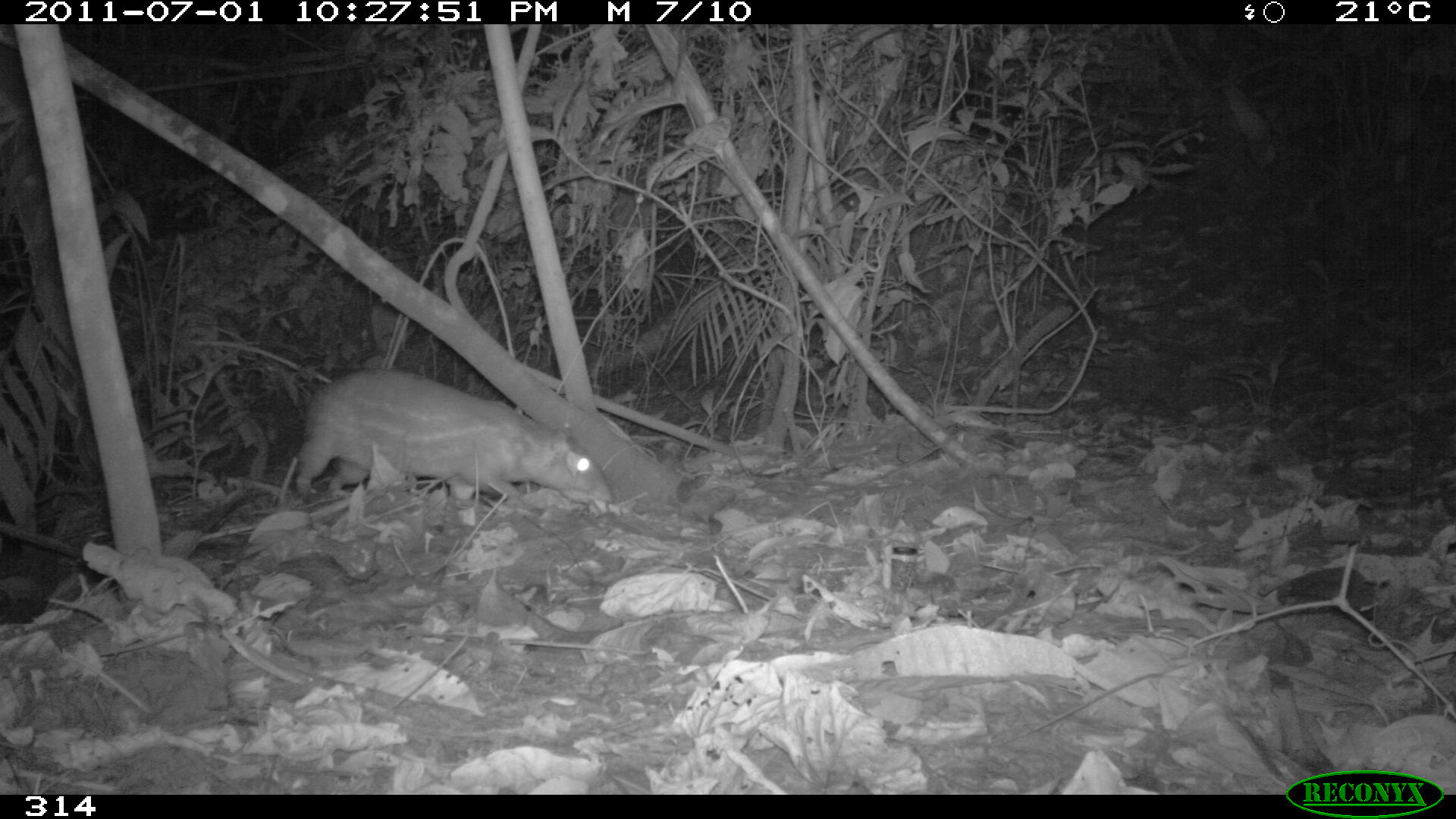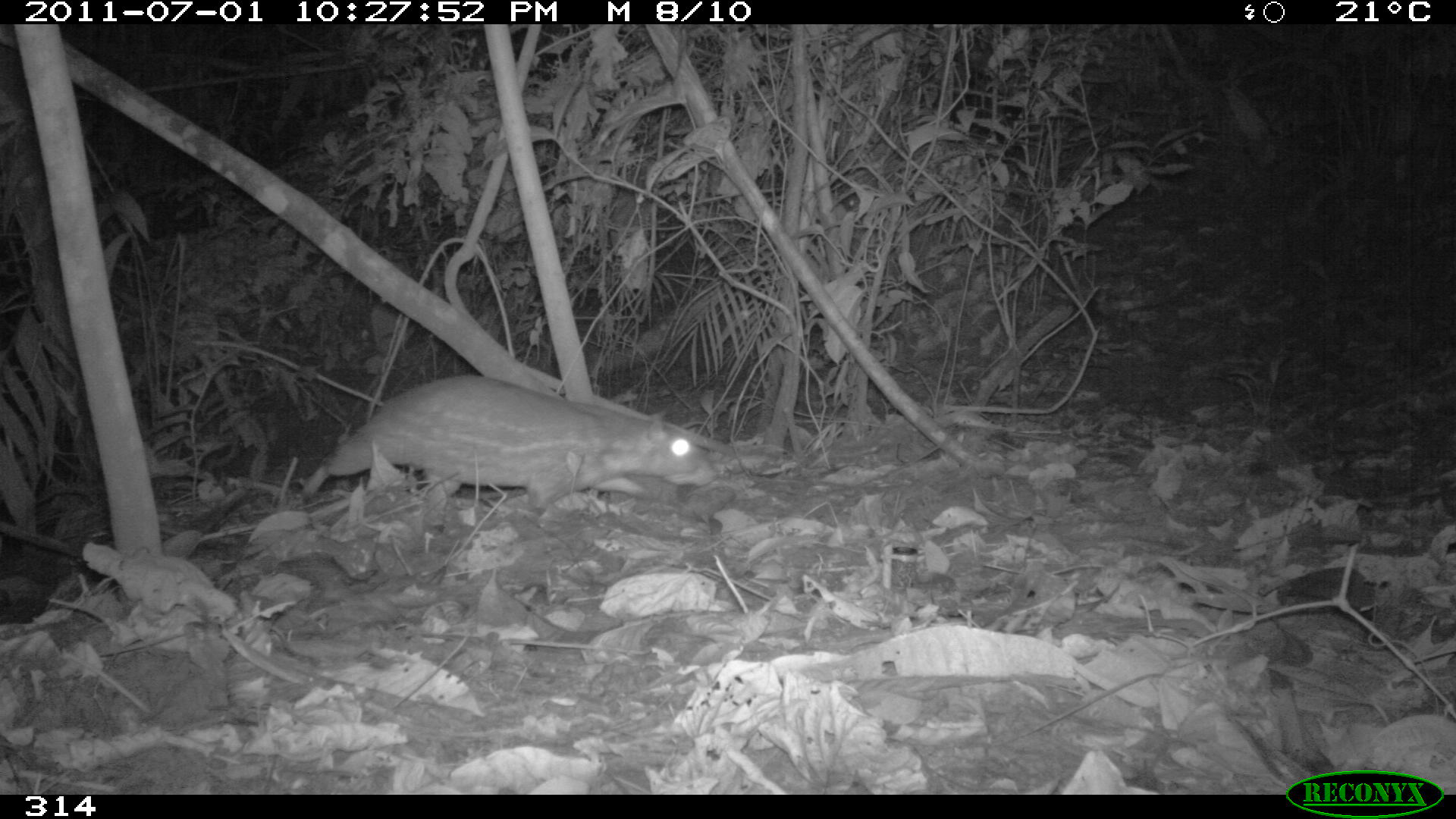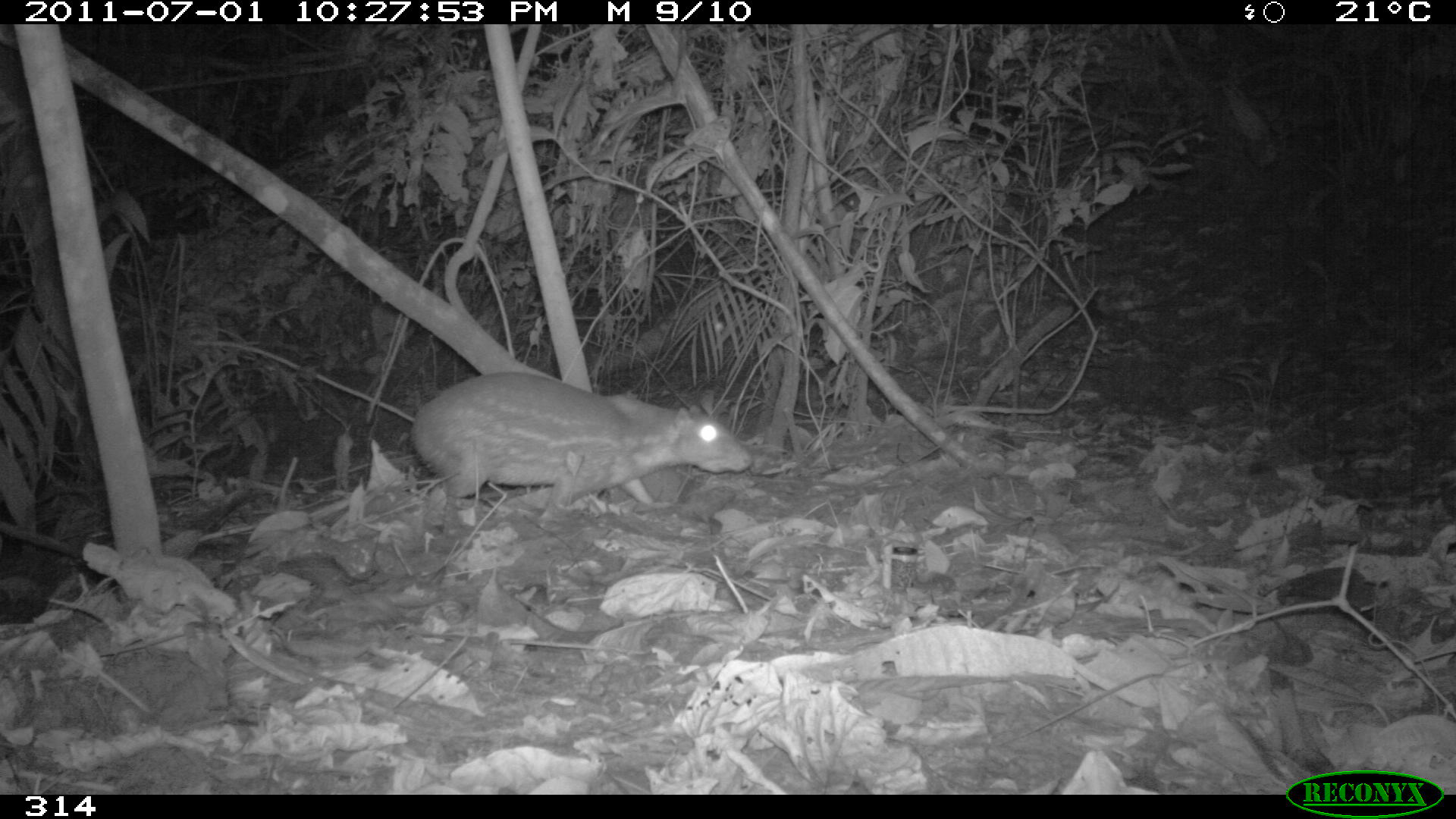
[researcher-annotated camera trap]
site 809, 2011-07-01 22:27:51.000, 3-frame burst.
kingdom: Animalia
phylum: Chordata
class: Mammalia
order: Rodentia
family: Cuniculidae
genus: Cuniculus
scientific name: Cuniculus paca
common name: spotted paca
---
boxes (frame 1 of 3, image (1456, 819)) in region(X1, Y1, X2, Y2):
cuniculus paca: region(294, 369, 610, 508)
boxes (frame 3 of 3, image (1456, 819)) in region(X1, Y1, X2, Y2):
cuniculus paca: region(411, 371, 750, 534)